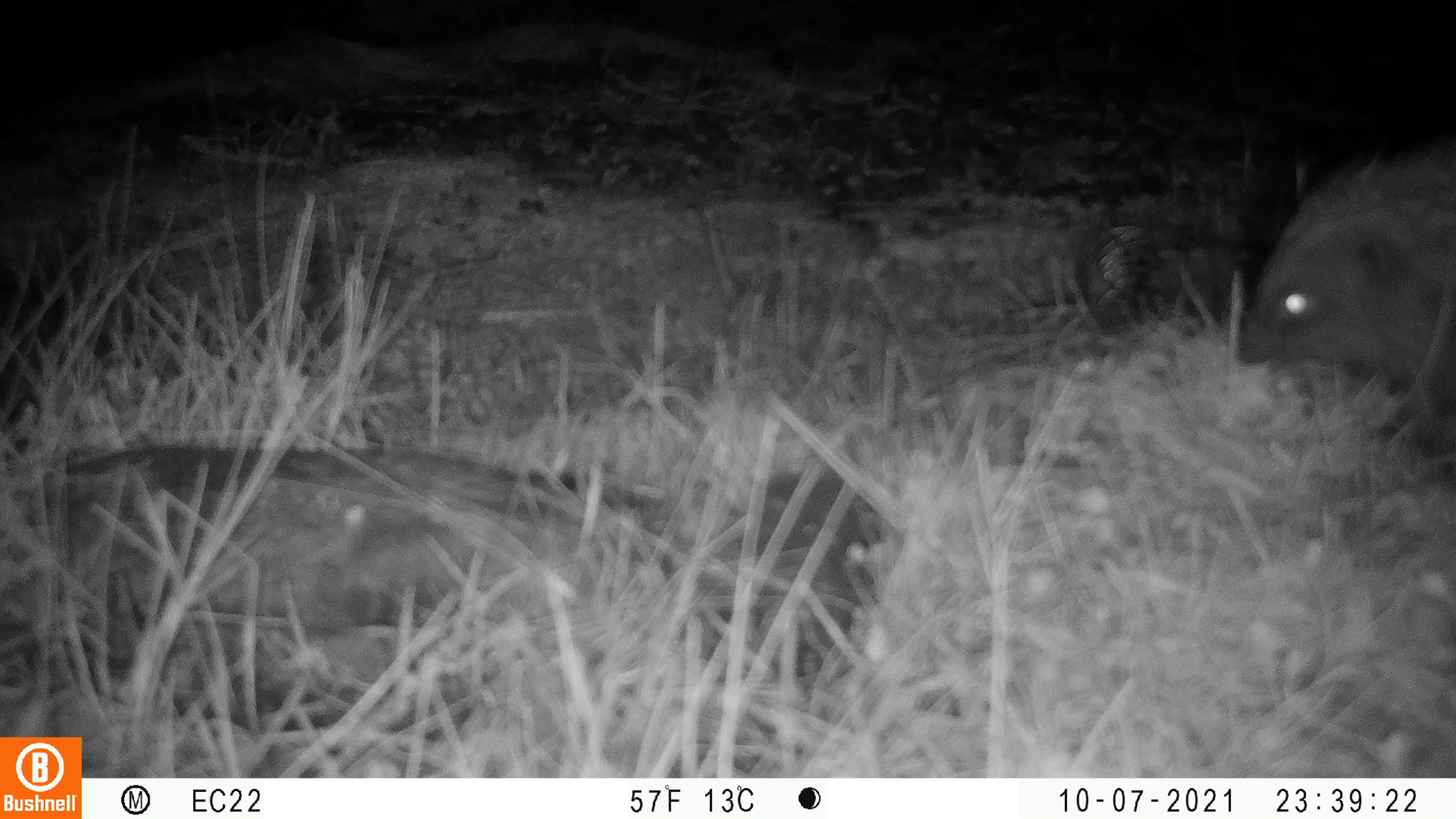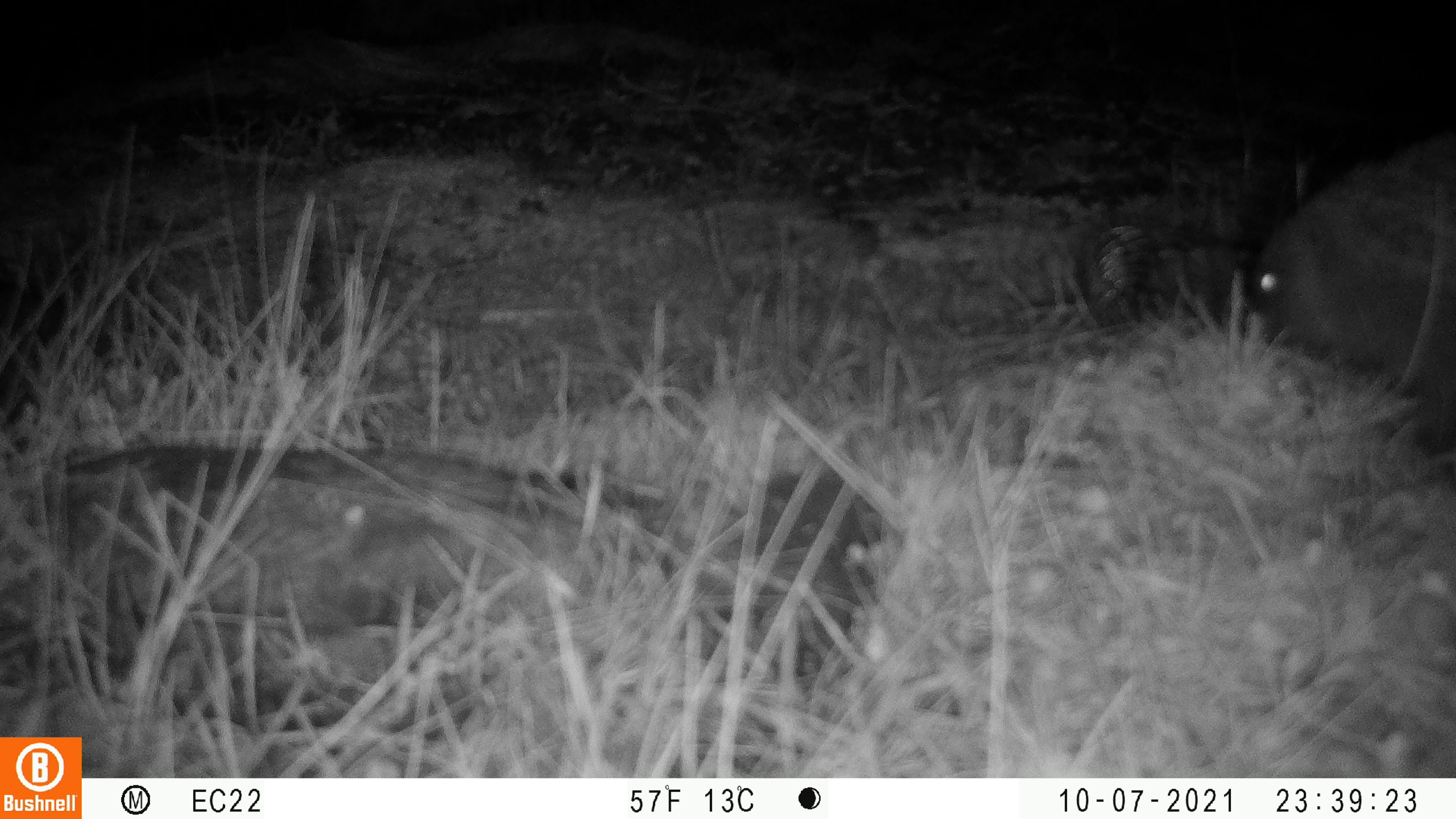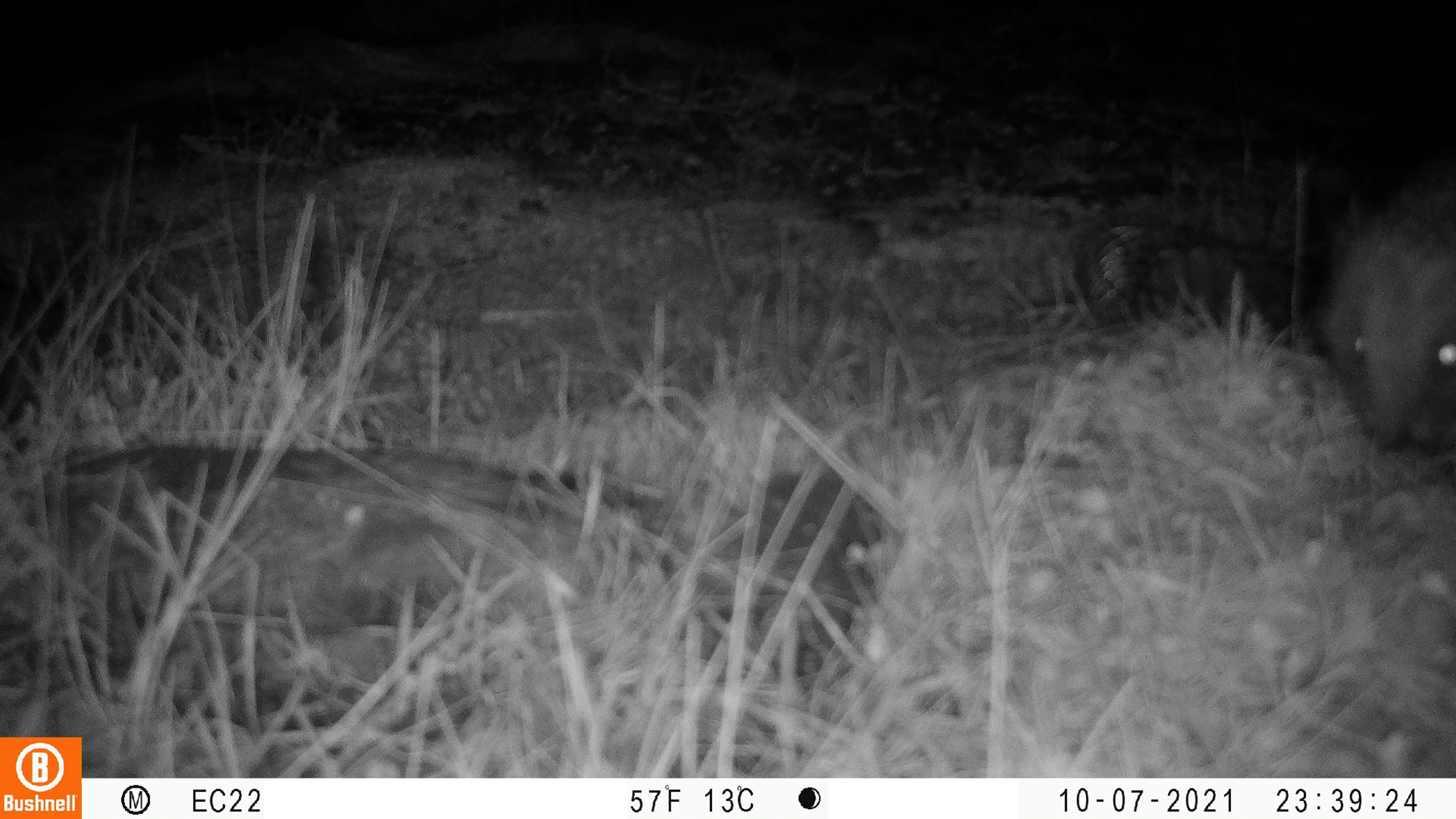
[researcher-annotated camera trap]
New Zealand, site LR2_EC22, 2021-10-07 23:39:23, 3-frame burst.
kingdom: Animalia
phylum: Chordata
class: Mammalia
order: Eulipotyphla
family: Erinaceidae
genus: Erinaceus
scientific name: Erinaceus europaeus europaeus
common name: european hedgehog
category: hedgehog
Hedgehog (european hedgehog) (Erinaceus europaeus europaeus).